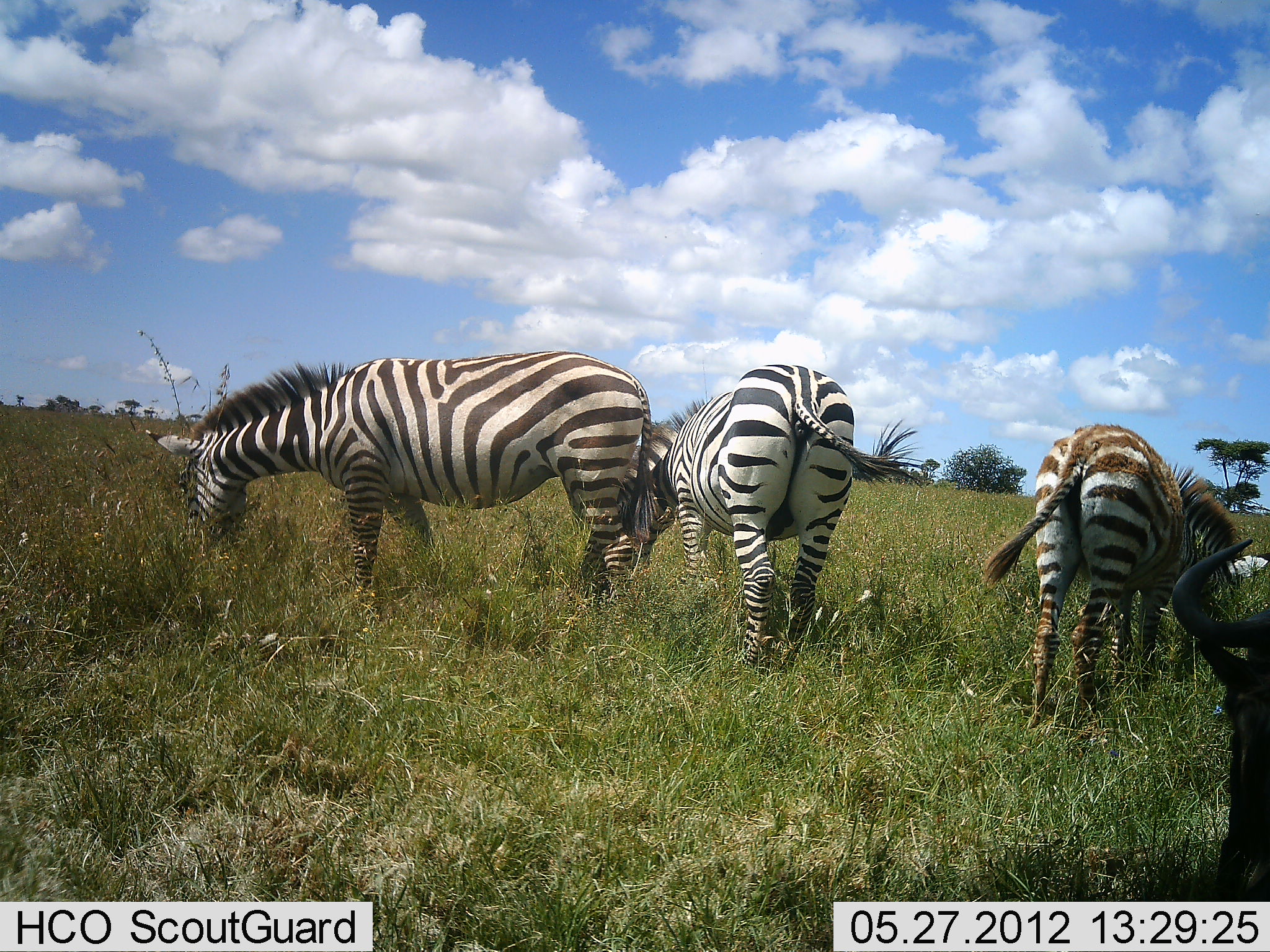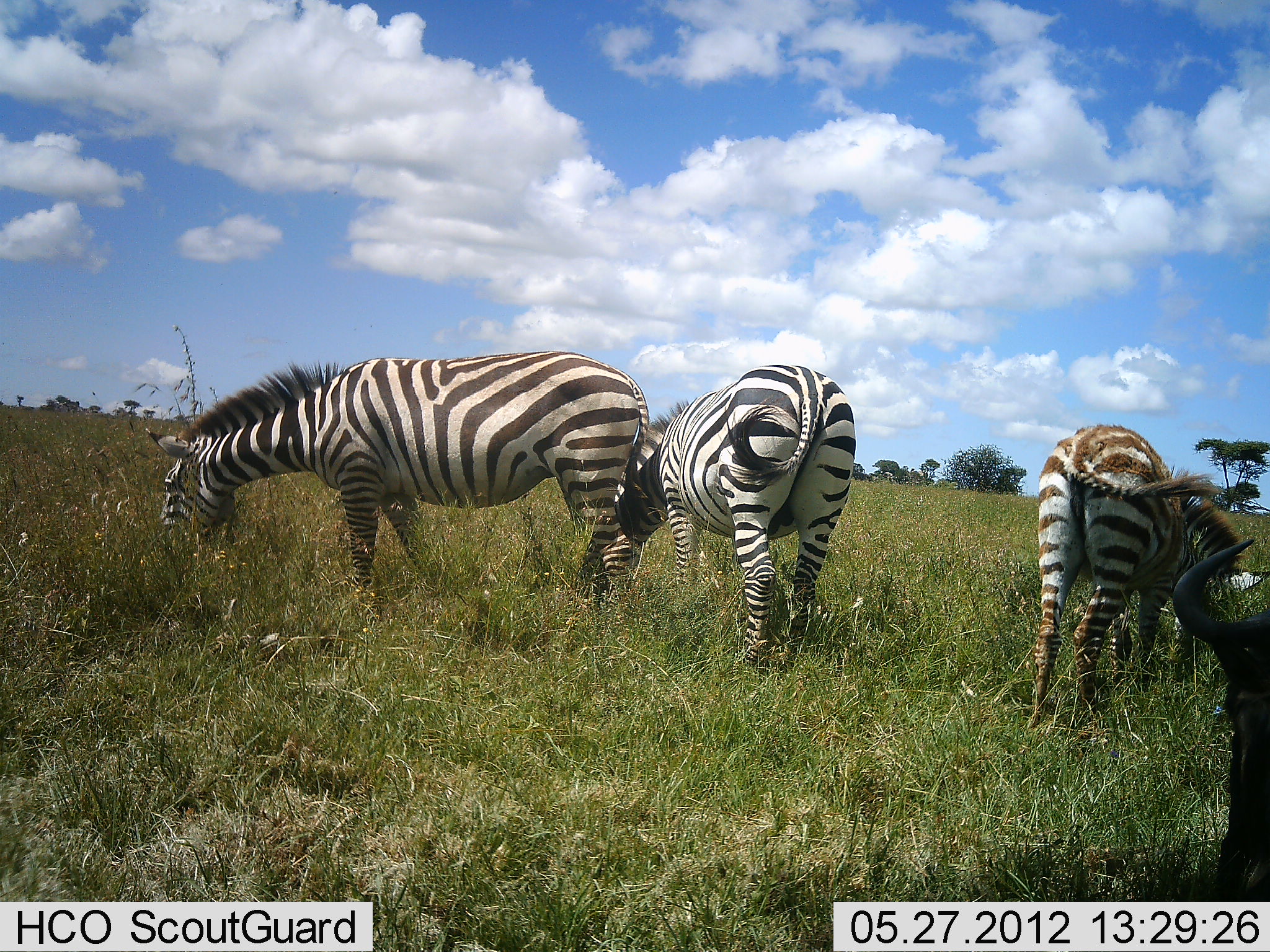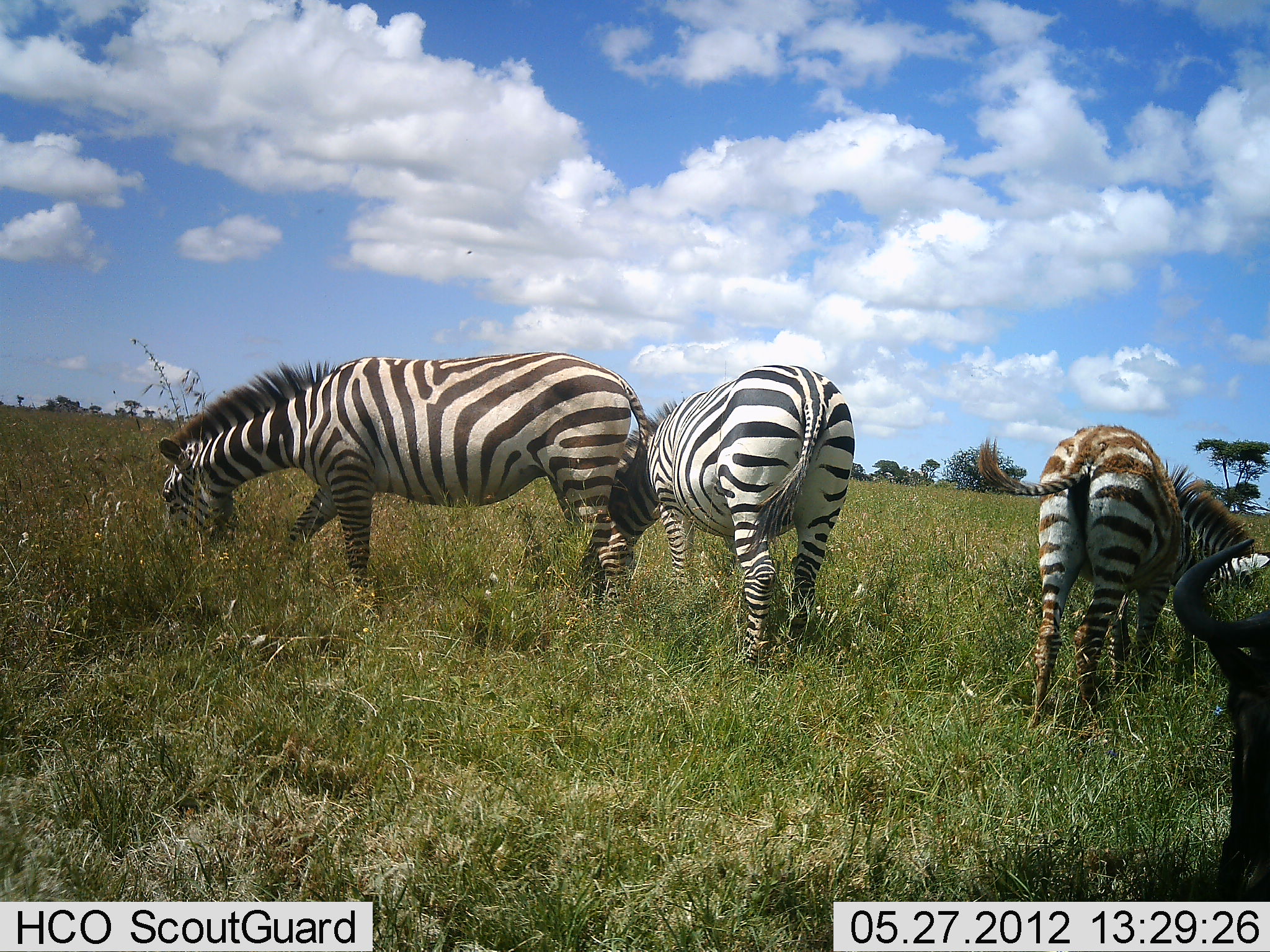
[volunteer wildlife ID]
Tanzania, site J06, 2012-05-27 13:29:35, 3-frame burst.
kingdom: Animalia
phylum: Chordata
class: Mammalia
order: Artiodactyla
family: Bovidae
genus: Connochaetes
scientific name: Connochaetes taurinus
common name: blue wildebeest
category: wildebeest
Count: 1.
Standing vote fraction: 10%.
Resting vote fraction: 70%.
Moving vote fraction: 0%.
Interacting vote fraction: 0%.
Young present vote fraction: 0%.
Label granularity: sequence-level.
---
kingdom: Animalia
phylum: Chordata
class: Mammalia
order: Perissodactyla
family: Equidae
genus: Equus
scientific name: Equus quagga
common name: plains zebra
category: zebra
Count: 3.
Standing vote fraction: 23%.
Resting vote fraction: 0%.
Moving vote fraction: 0%.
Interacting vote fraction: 0%.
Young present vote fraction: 31%.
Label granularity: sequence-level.